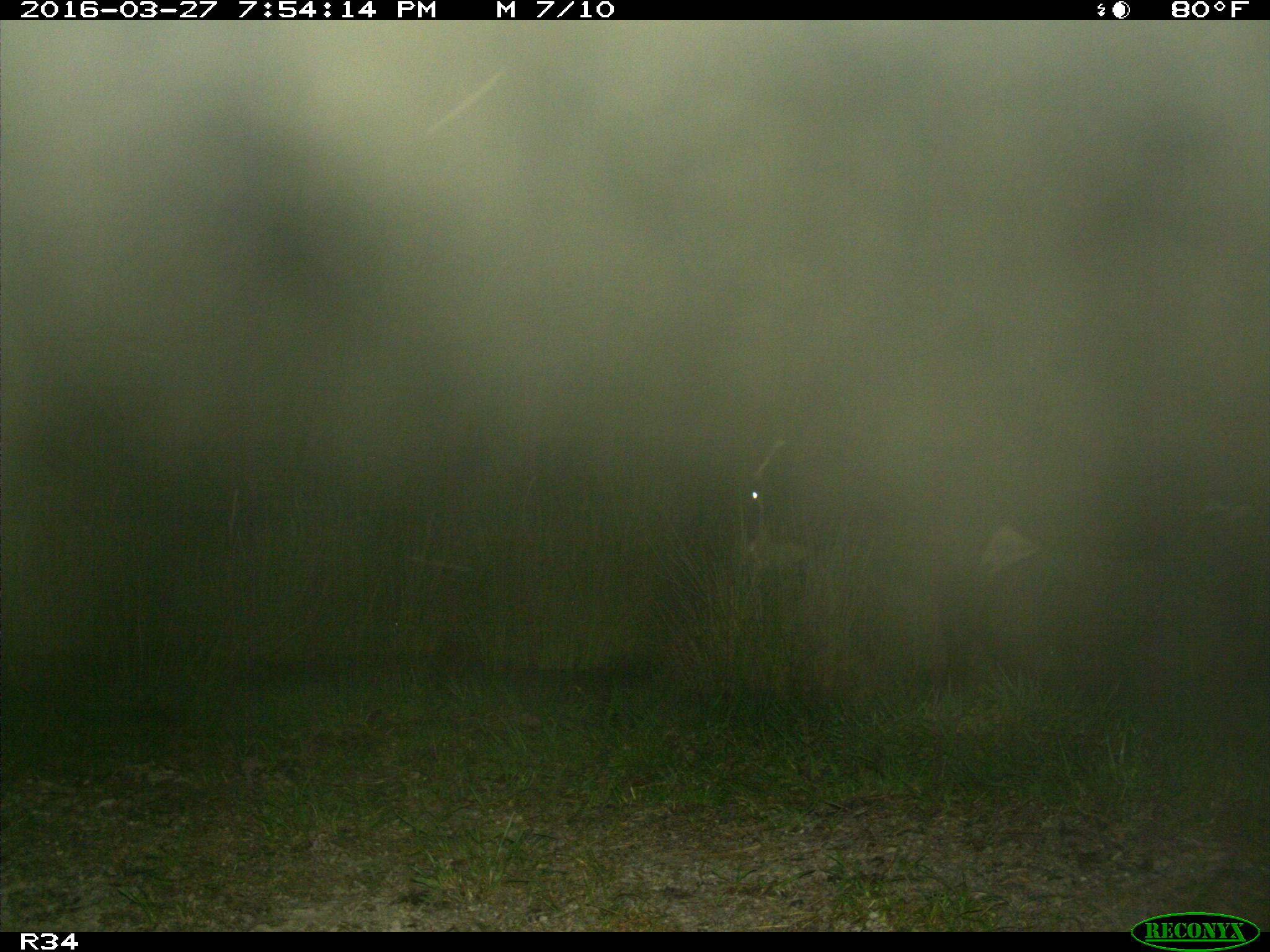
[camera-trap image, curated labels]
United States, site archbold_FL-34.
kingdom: Animalia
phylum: Chordata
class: Mammalia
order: Artiodactyla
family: Bovidae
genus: Bos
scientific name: Bos taurus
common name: domestic cow